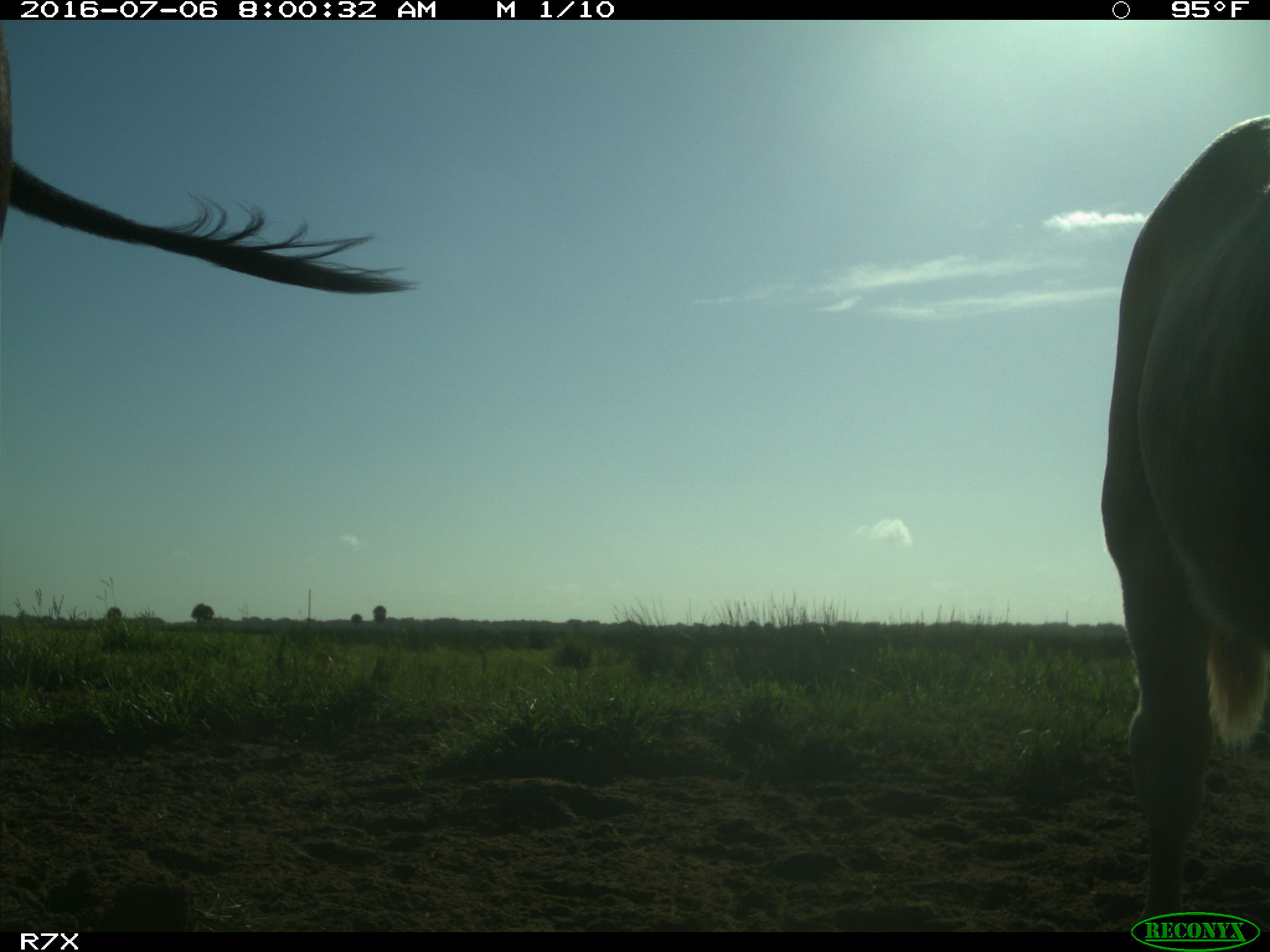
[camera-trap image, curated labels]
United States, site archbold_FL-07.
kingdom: Animalia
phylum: Chordata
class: Mammalia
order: Artiodactyla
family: Bovidae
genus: Bos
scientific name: Bos taurus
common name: domestic cow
Bos taurus (domestic cow).